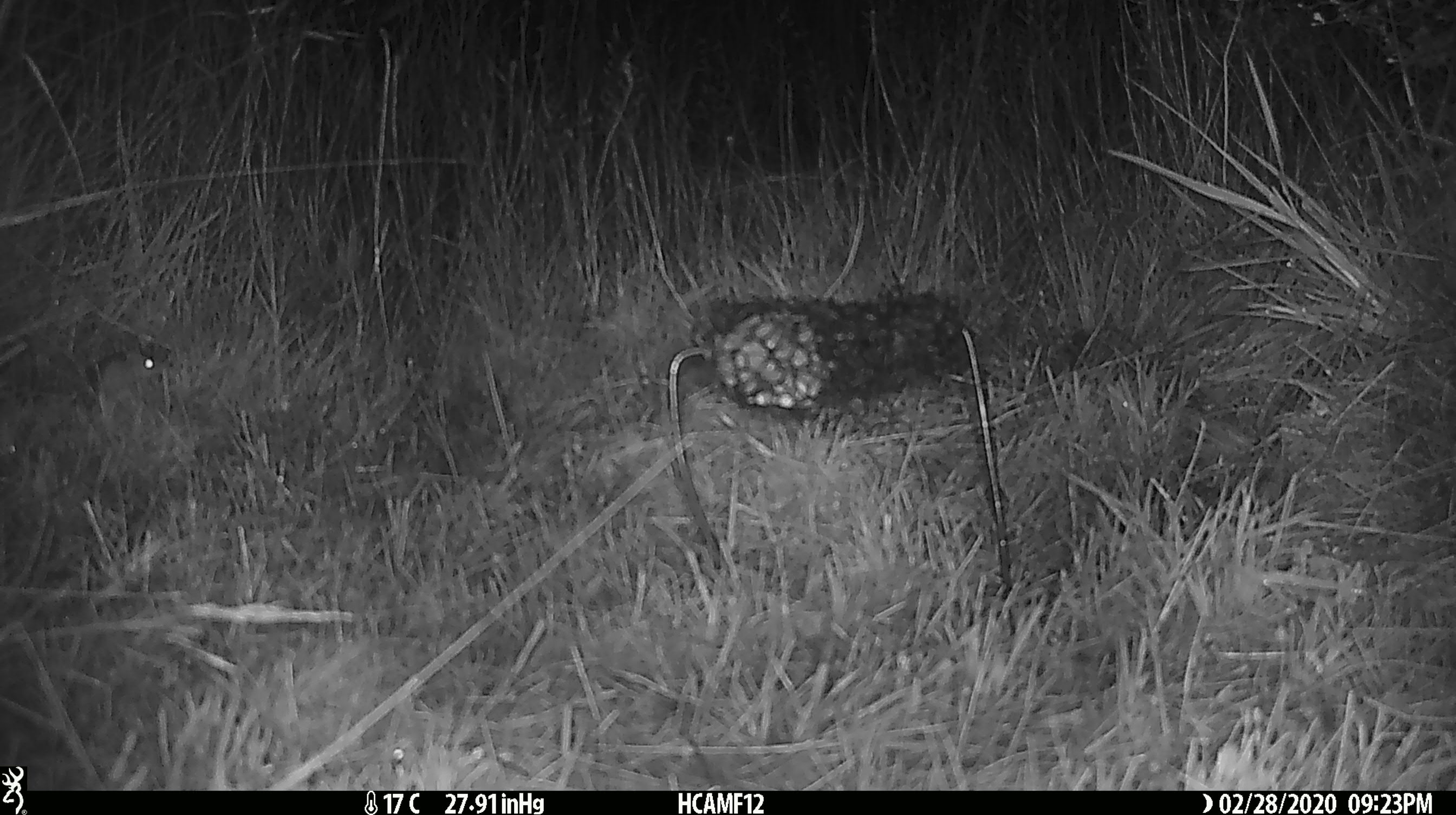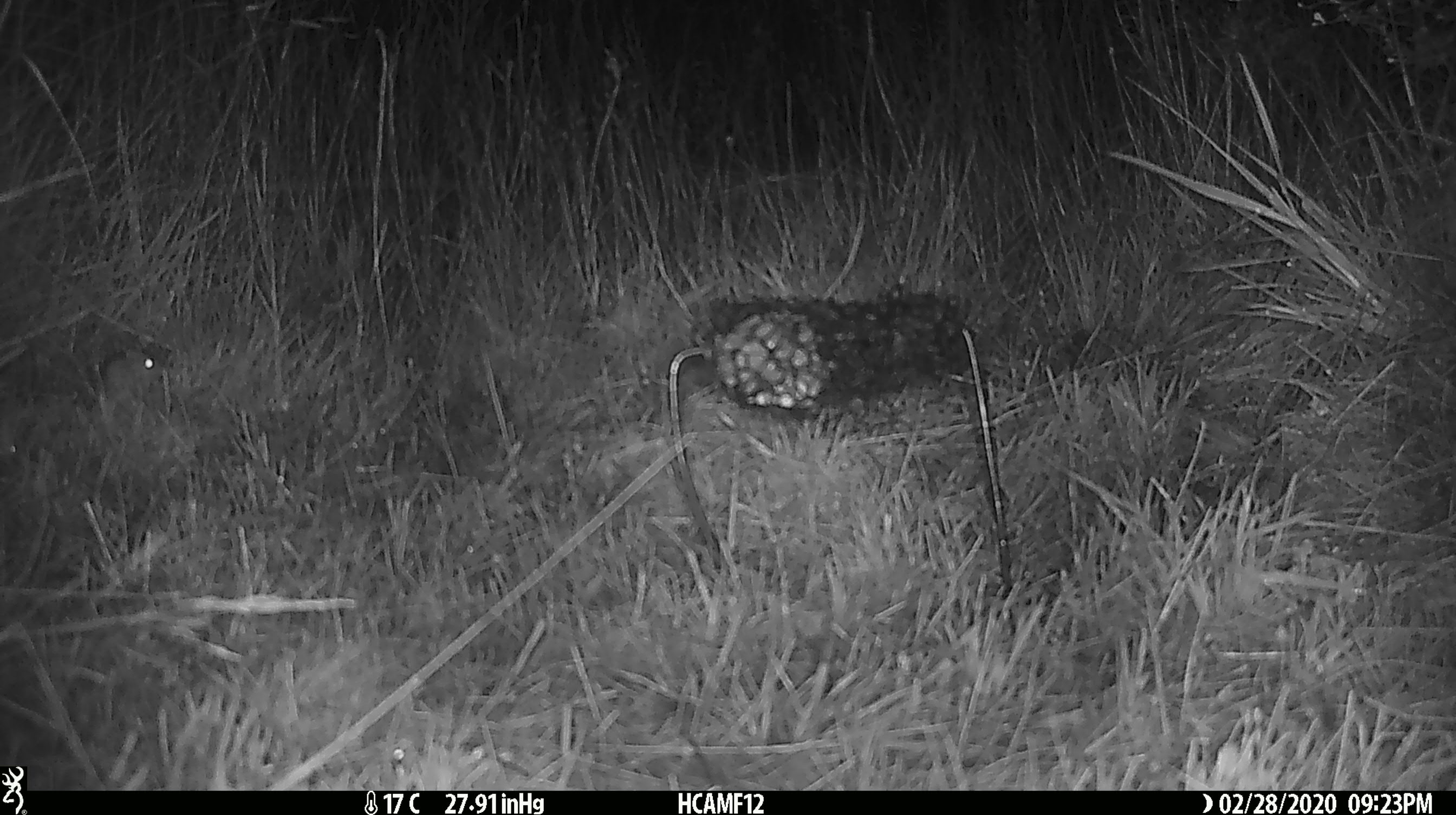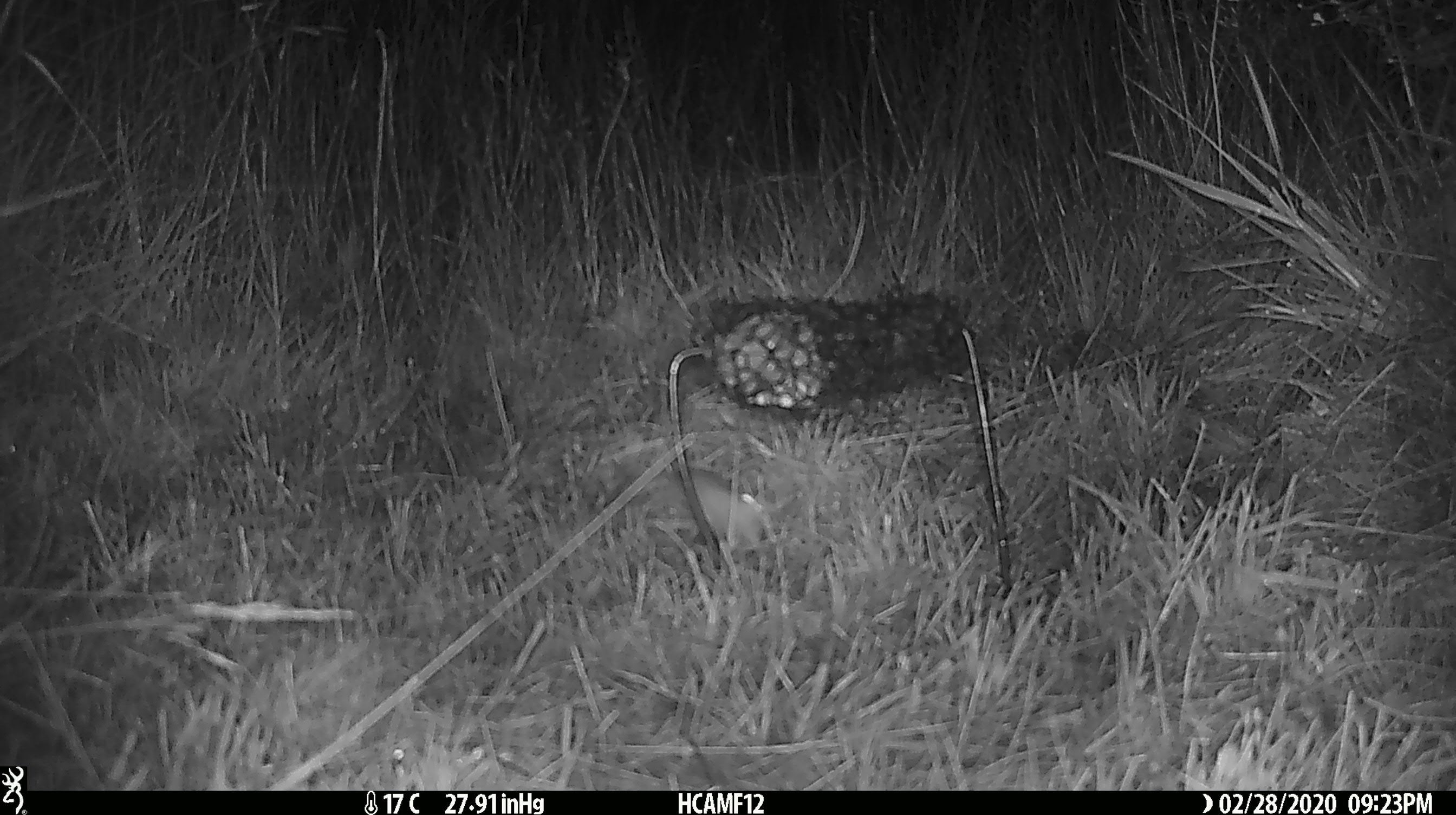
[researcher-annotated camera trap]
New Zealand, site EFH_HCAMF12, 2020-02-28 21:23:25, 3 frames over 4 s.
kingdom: Animalia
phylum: Chordata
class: Mammalia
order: Rodentia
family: Muridae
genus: Mus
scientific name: Mus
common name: mouse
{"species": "mouse (Mus)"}